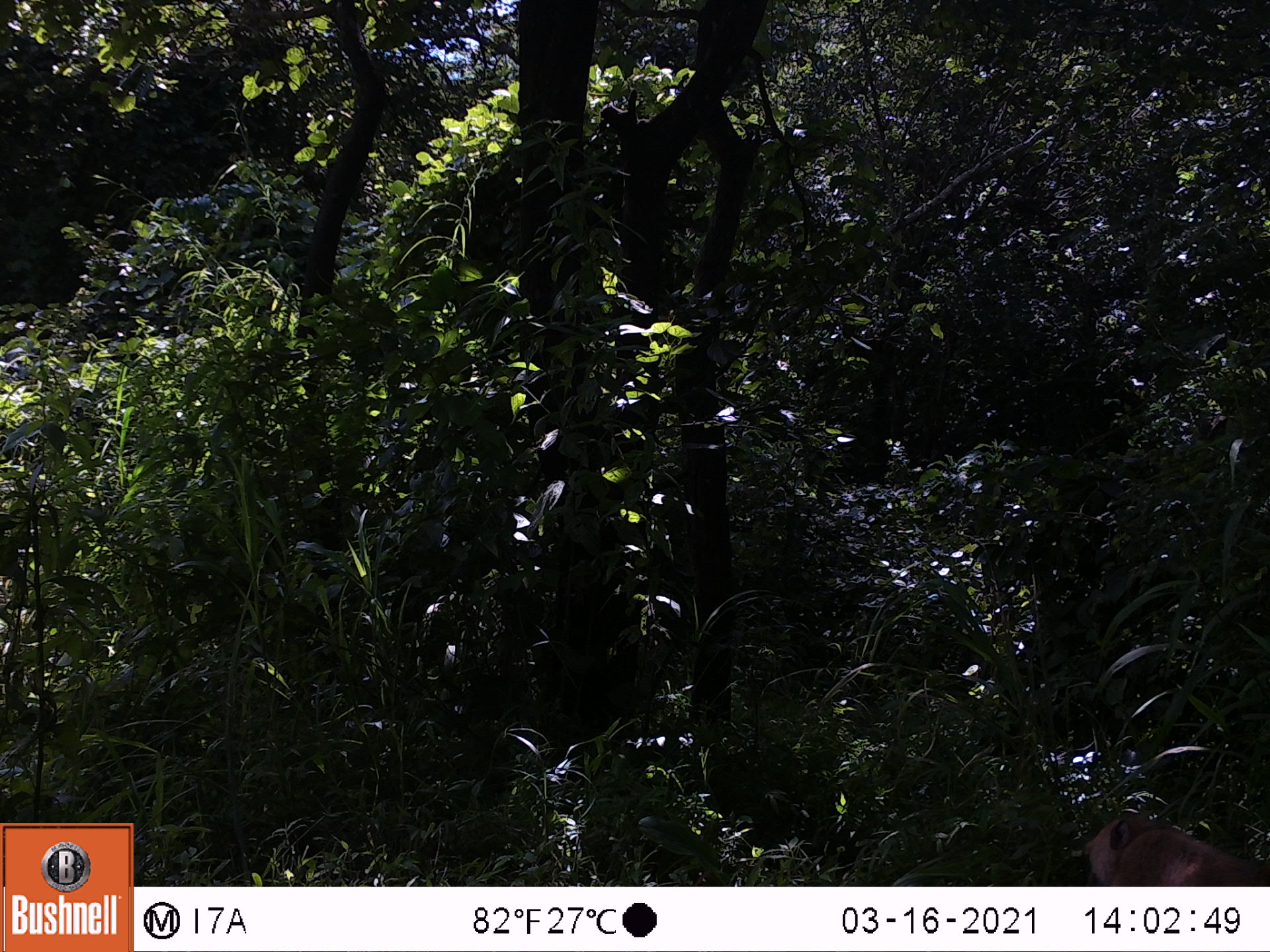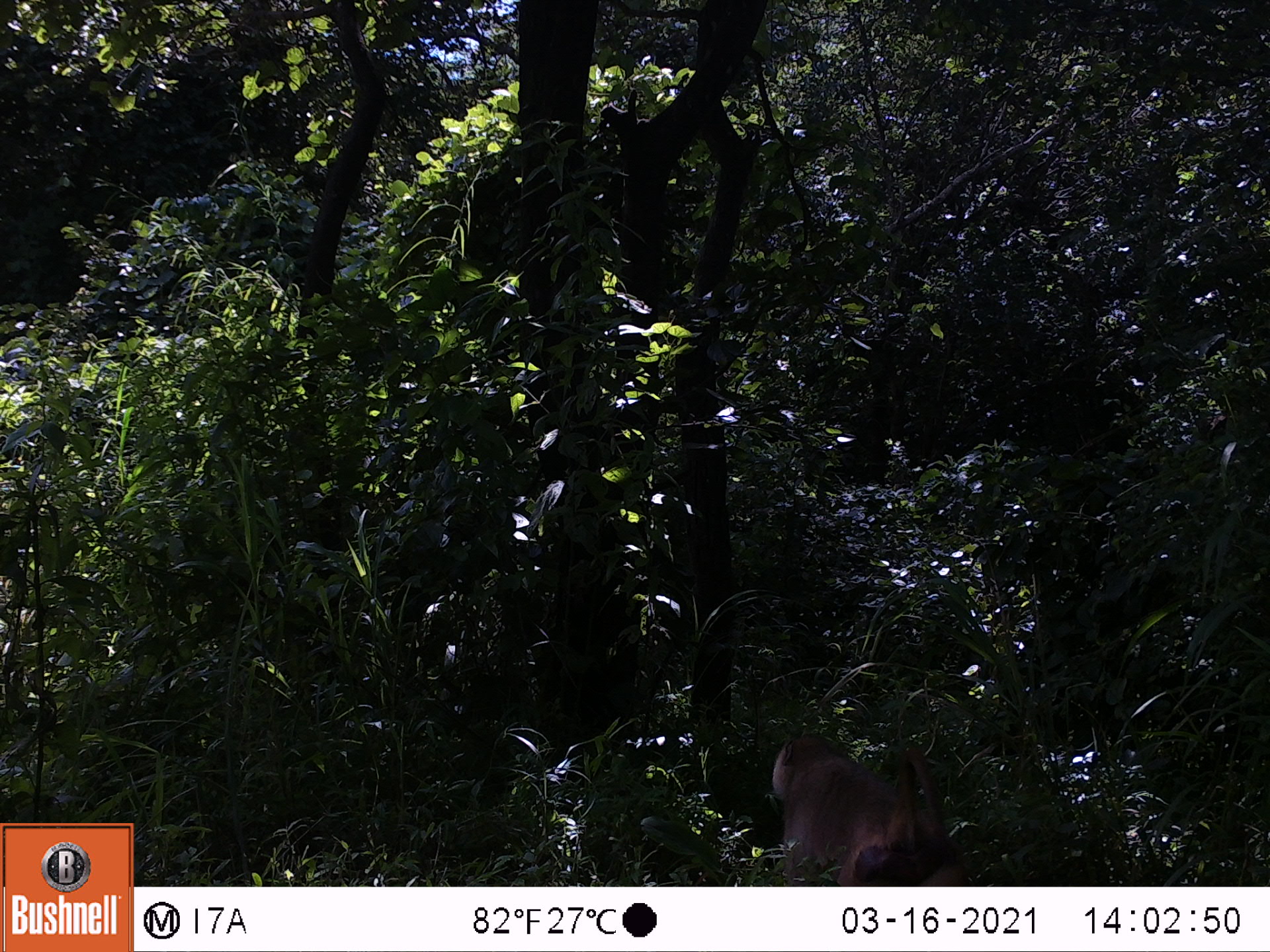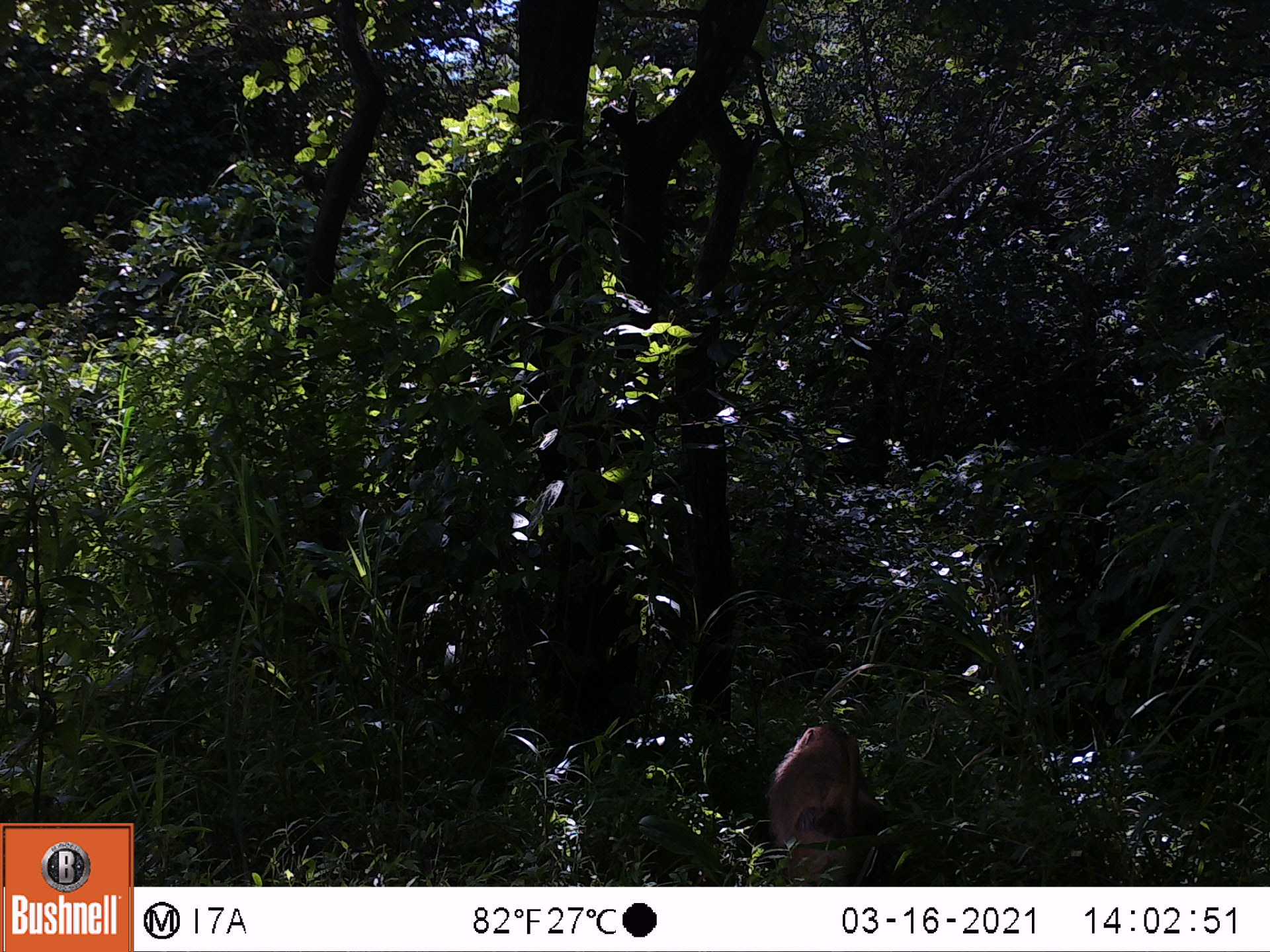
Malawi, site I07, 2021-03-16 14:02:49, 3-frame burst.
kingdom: Animalia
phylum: Chordata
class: Mammalia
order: Primates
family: Cercopithecidae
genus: Papio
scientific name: Papio cynocephalus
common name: yellow baboon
Yellow baboon (Papio cynocephalus), count 1.